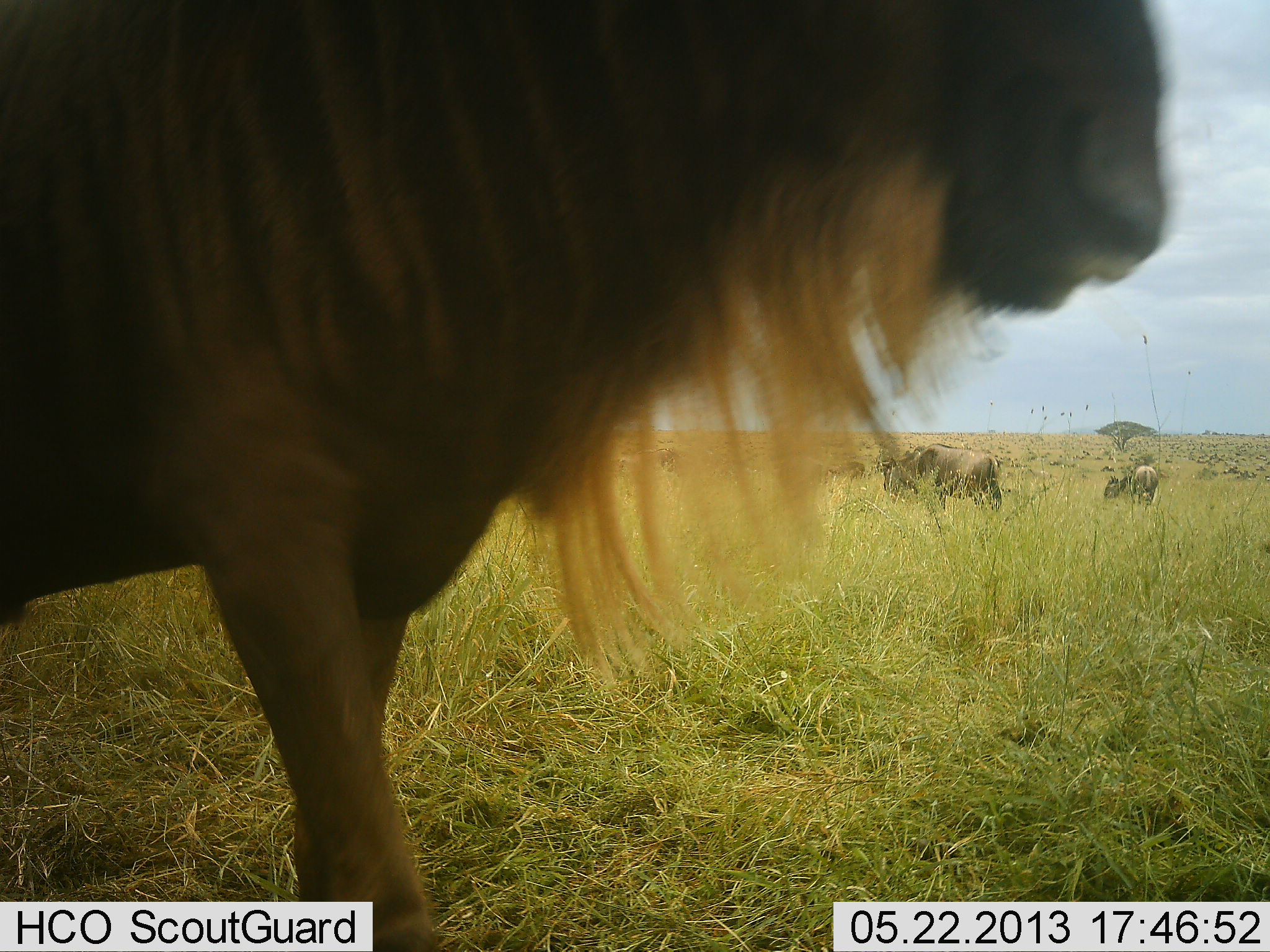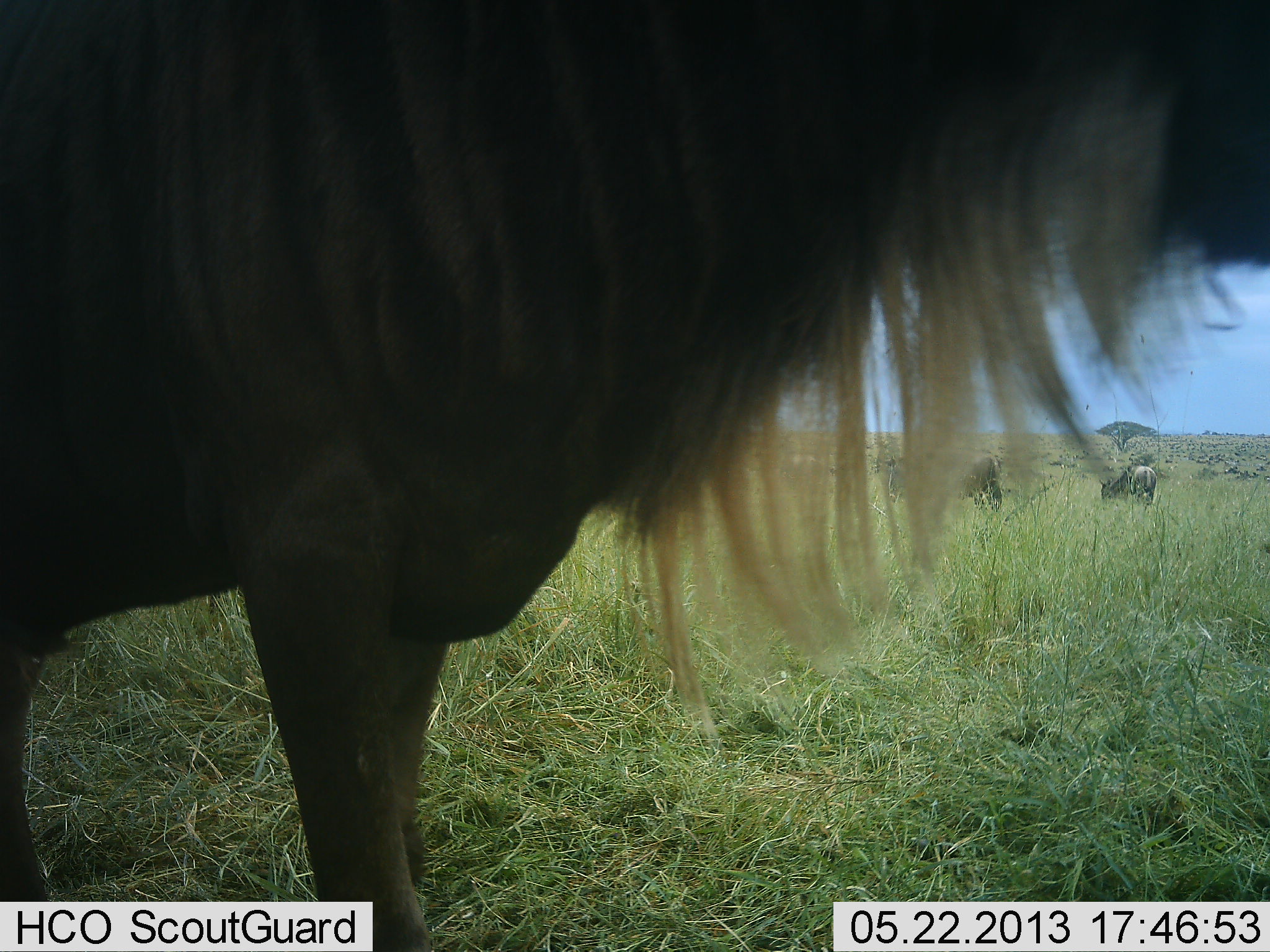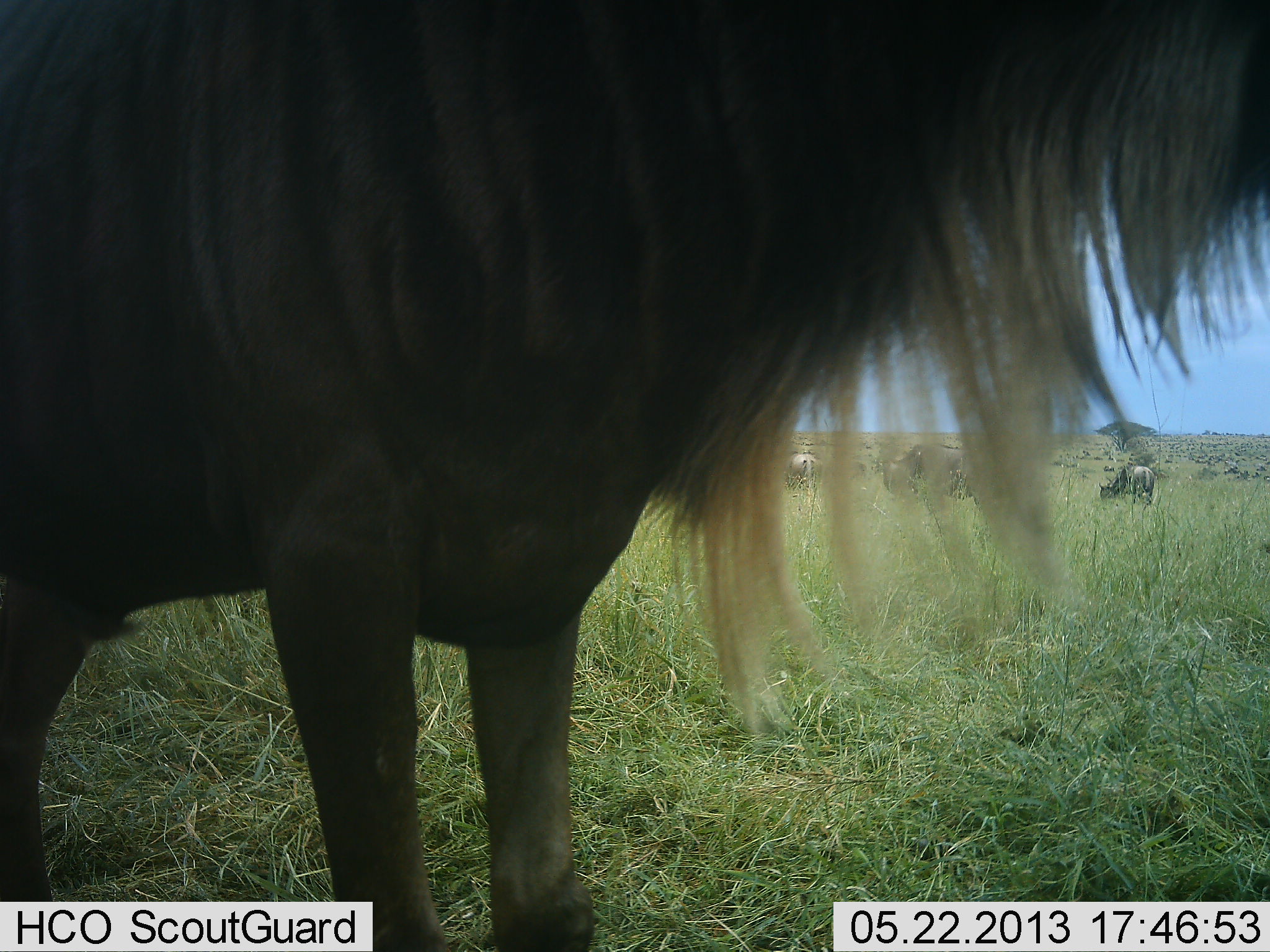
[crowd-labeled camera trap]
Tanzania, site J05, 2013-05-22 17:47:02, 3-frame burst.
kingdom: Animalia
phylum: Chordata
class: Mammalia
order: Artiodactyla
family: Bovidae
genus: Connochaetes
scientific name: Connochaetes taurinus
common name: blue wildebeest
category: wildebeest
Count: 4.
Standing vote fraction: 75%.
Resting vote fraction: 4%.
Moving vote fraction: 42%.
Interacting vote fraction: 4%.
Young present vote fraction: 0%.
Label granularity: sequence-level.